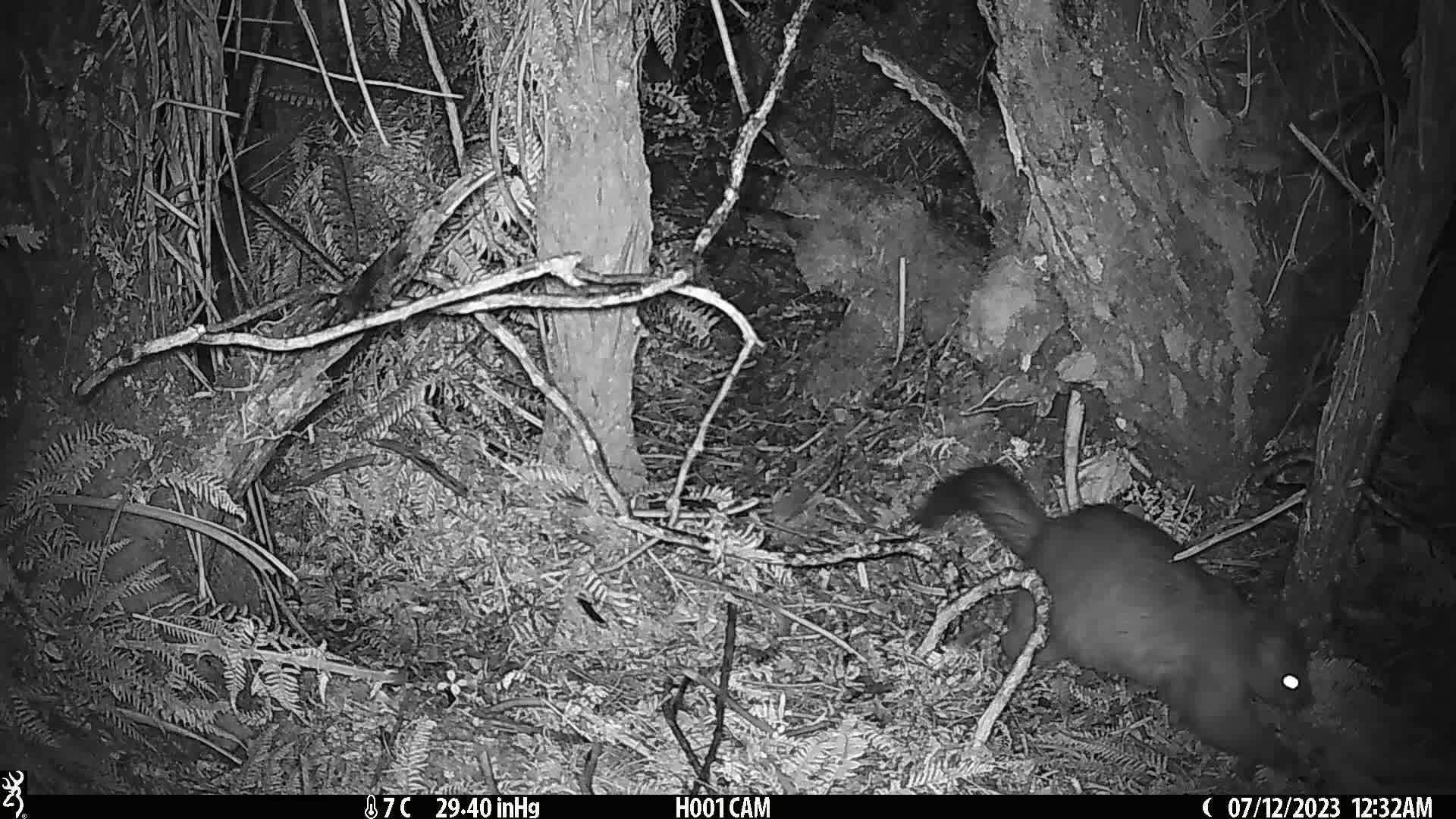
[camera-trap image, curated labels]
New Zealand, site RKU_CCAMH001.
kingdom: Animalia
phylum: Chordata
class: Mammalia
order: Diprotodontia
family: Phalangeridae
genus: Trichosurus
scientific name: Trichosurus vulpecula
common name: common brushtail possum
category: possum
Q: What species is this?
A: Possum (common brushtail possum) (Trichosurus vulpecula).